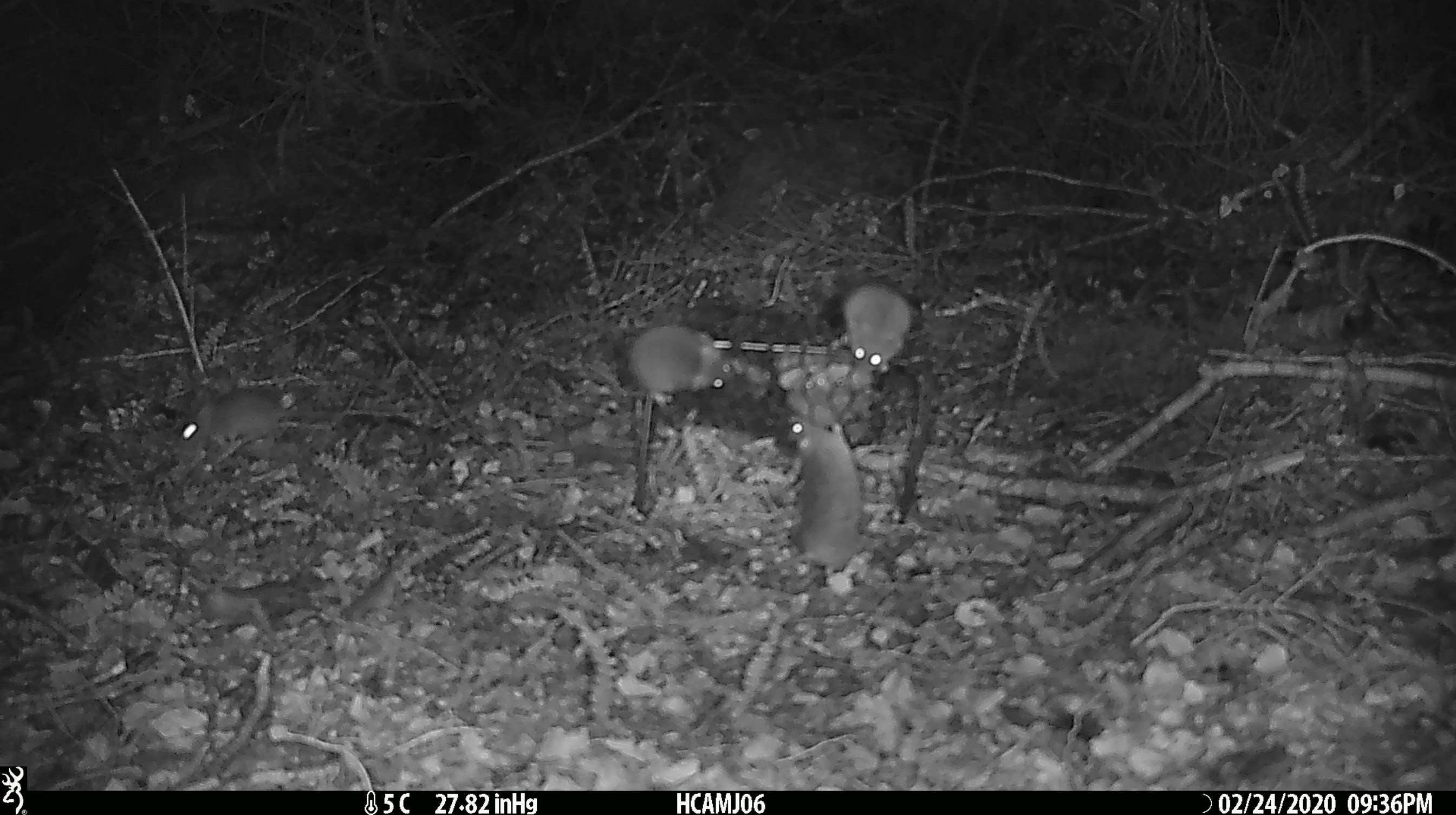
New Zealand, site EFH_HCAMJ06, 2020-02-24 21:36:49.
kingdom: Animalia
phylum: Chordata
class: Mammalia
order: Rodentia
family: Muridae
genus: Mus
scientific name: Mus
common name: mouse